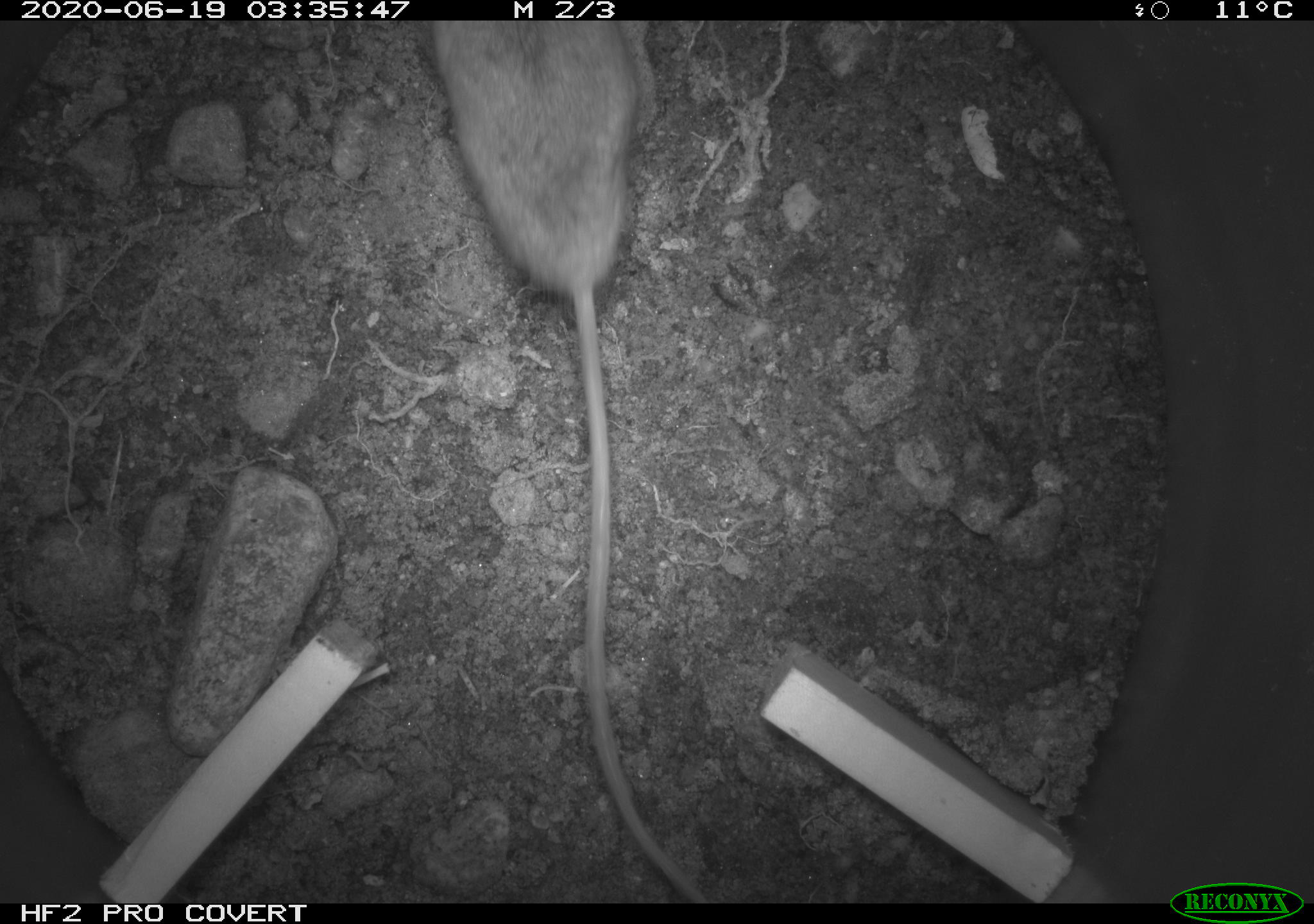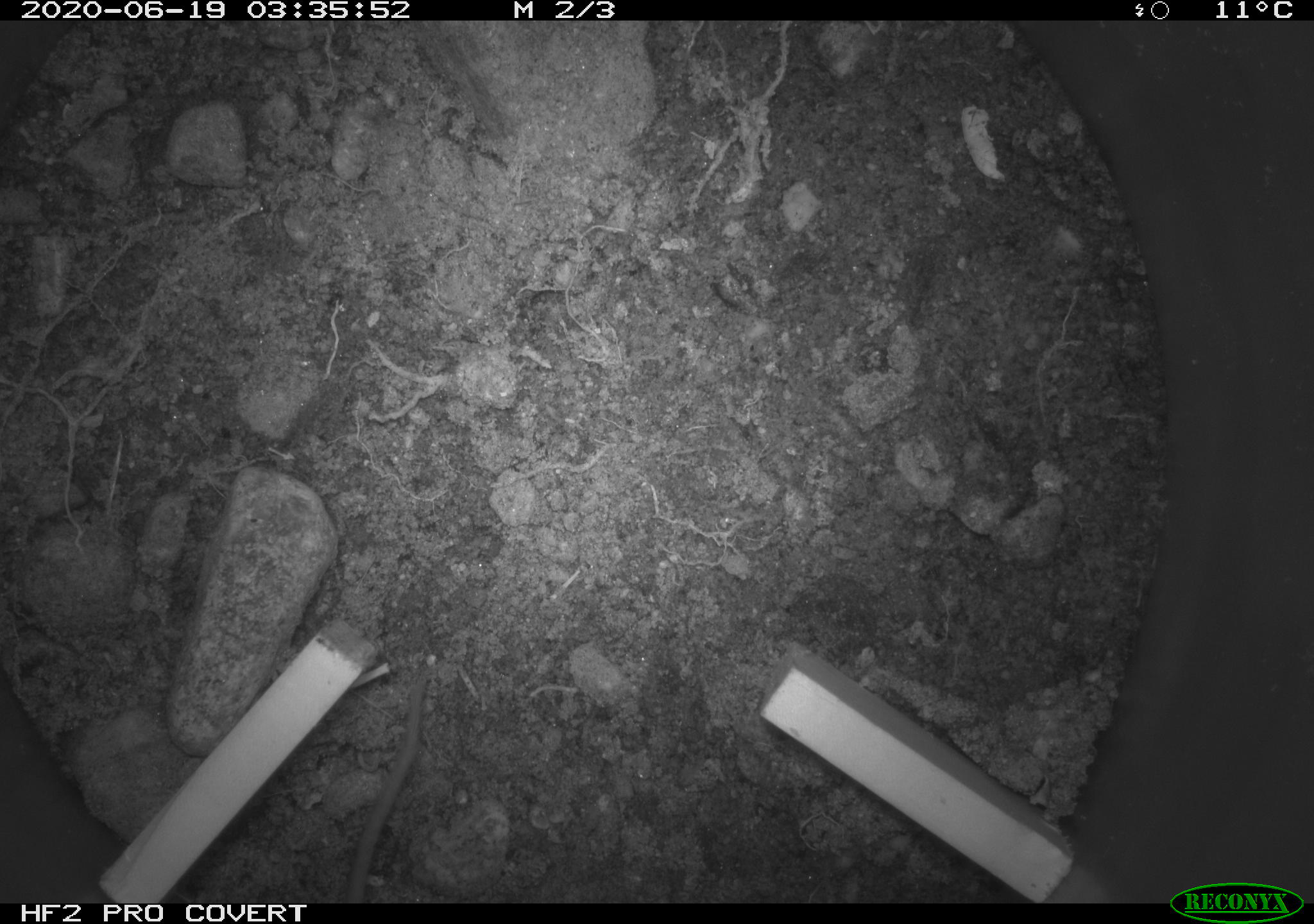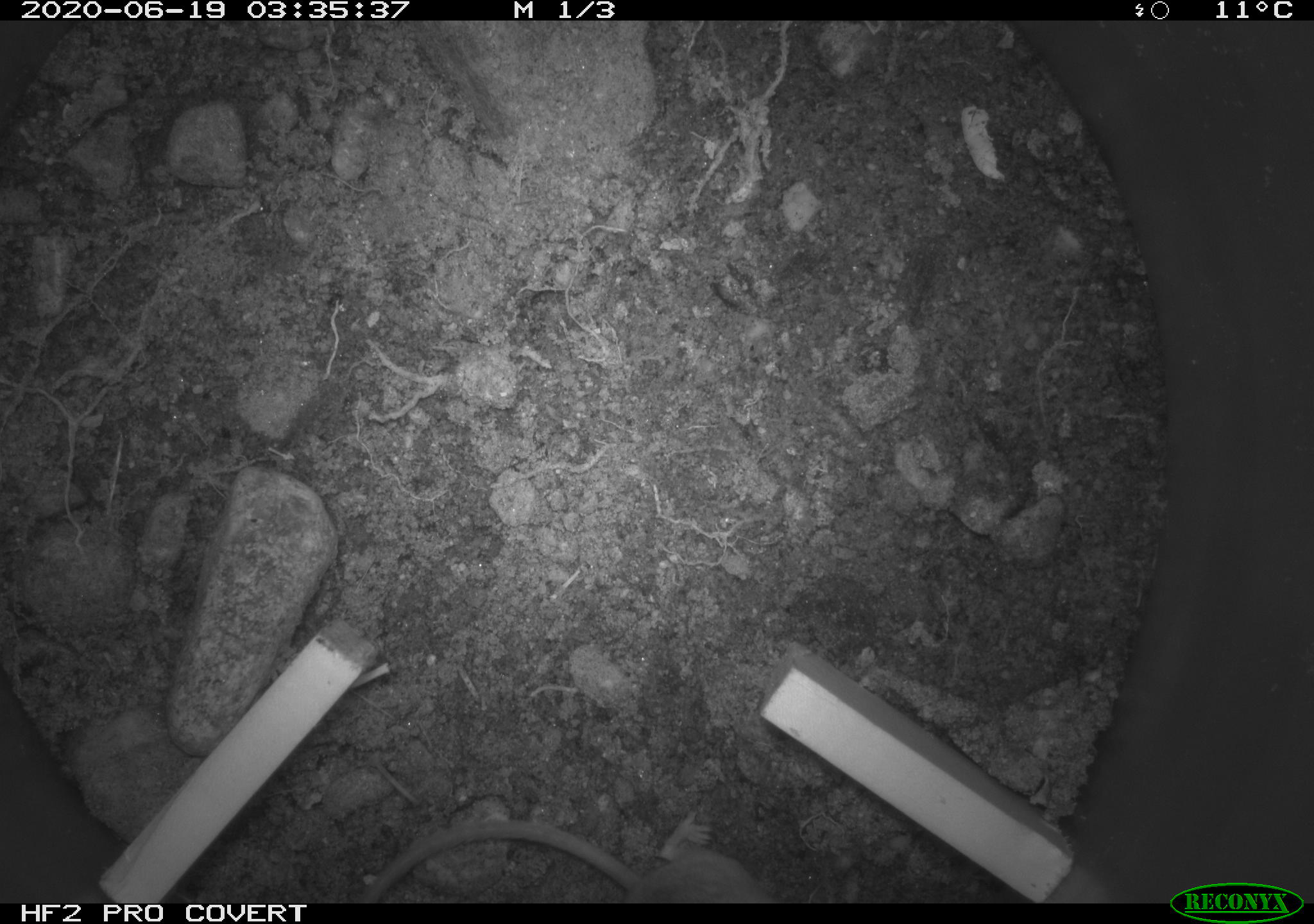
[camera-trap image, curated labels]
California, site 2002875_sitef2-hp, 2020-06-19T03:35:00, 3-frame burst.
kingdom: Animalia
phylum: Chordata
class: Mammalia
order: Rodentia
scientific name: Rodentia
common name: mouse species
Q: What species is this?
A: Mouse species (Rodentia).